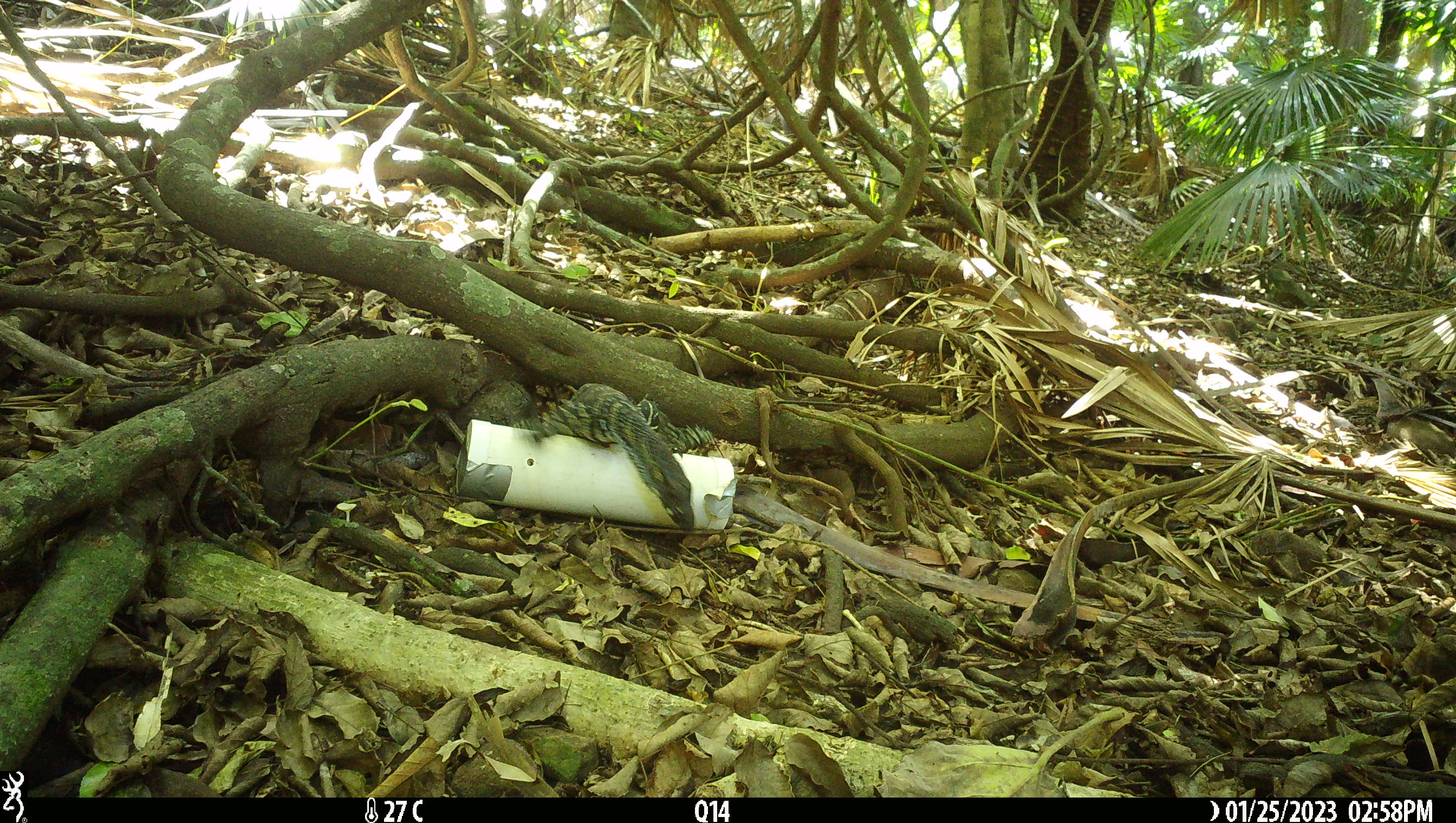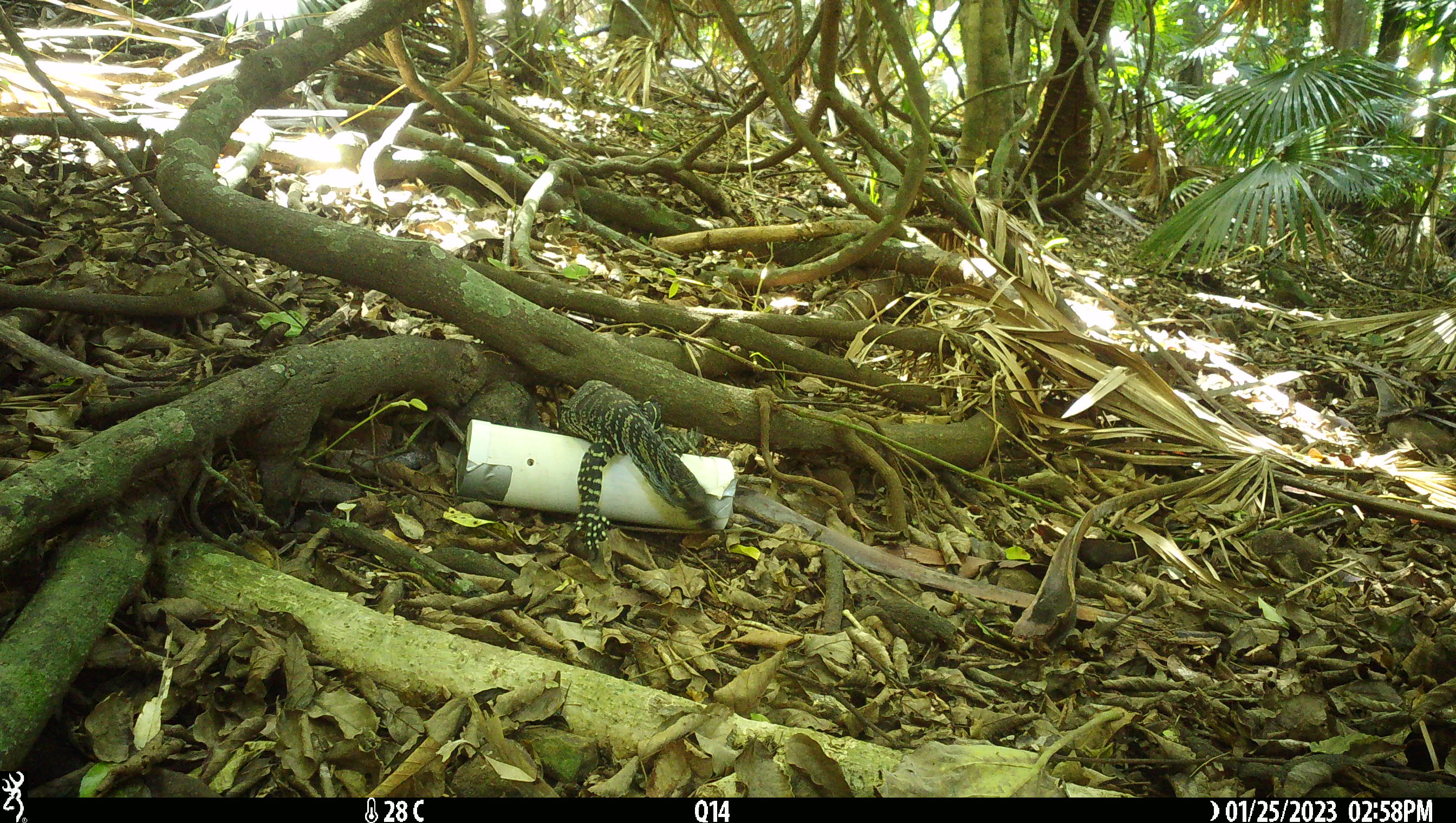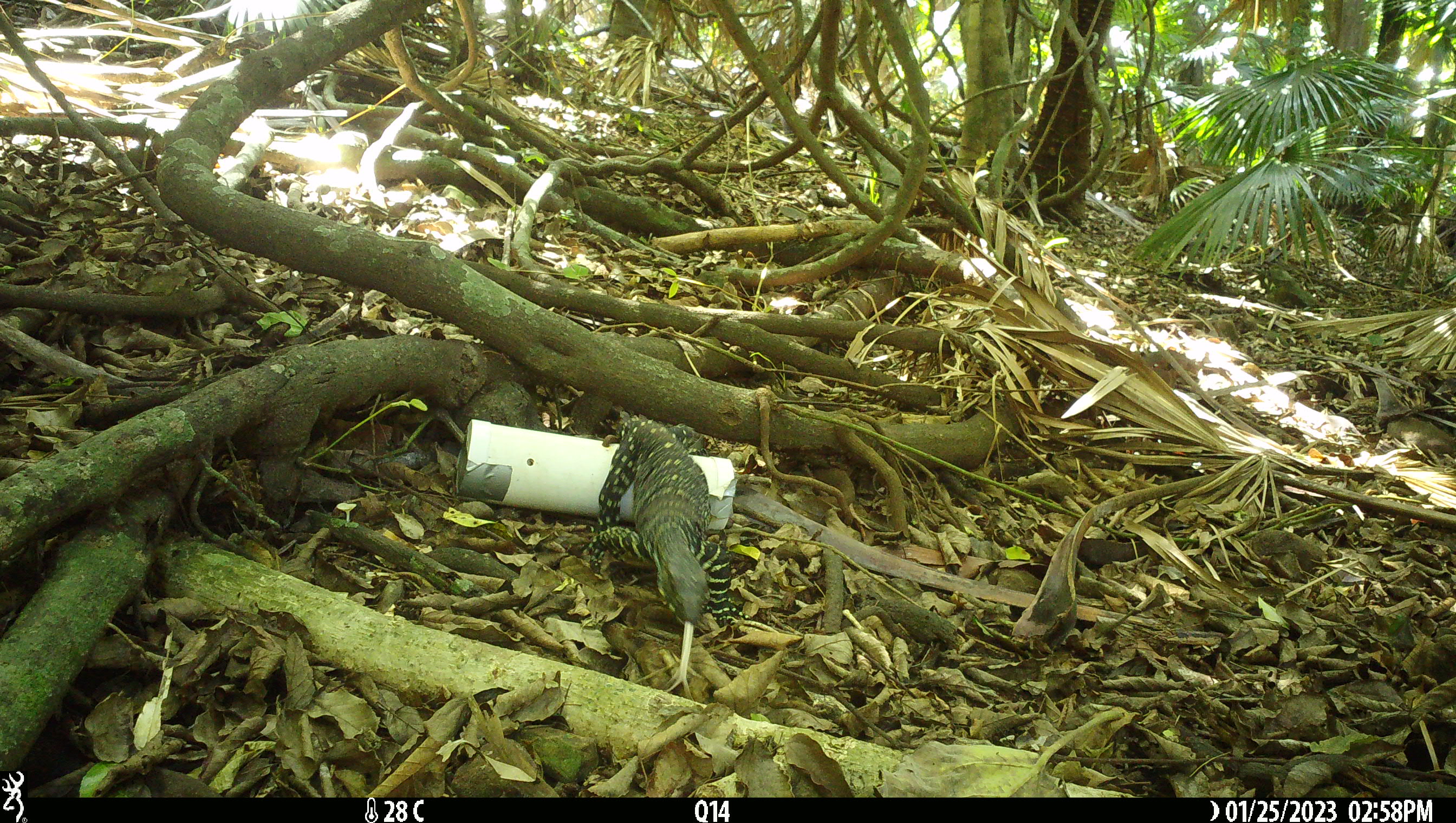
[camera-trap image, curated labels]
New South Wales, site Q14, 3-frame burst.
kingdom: Animalia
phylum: Chordata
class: Reptilia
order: Squamata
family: Varanidae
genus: Varanus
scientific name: Varanus varius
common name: lace monitor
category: goanna